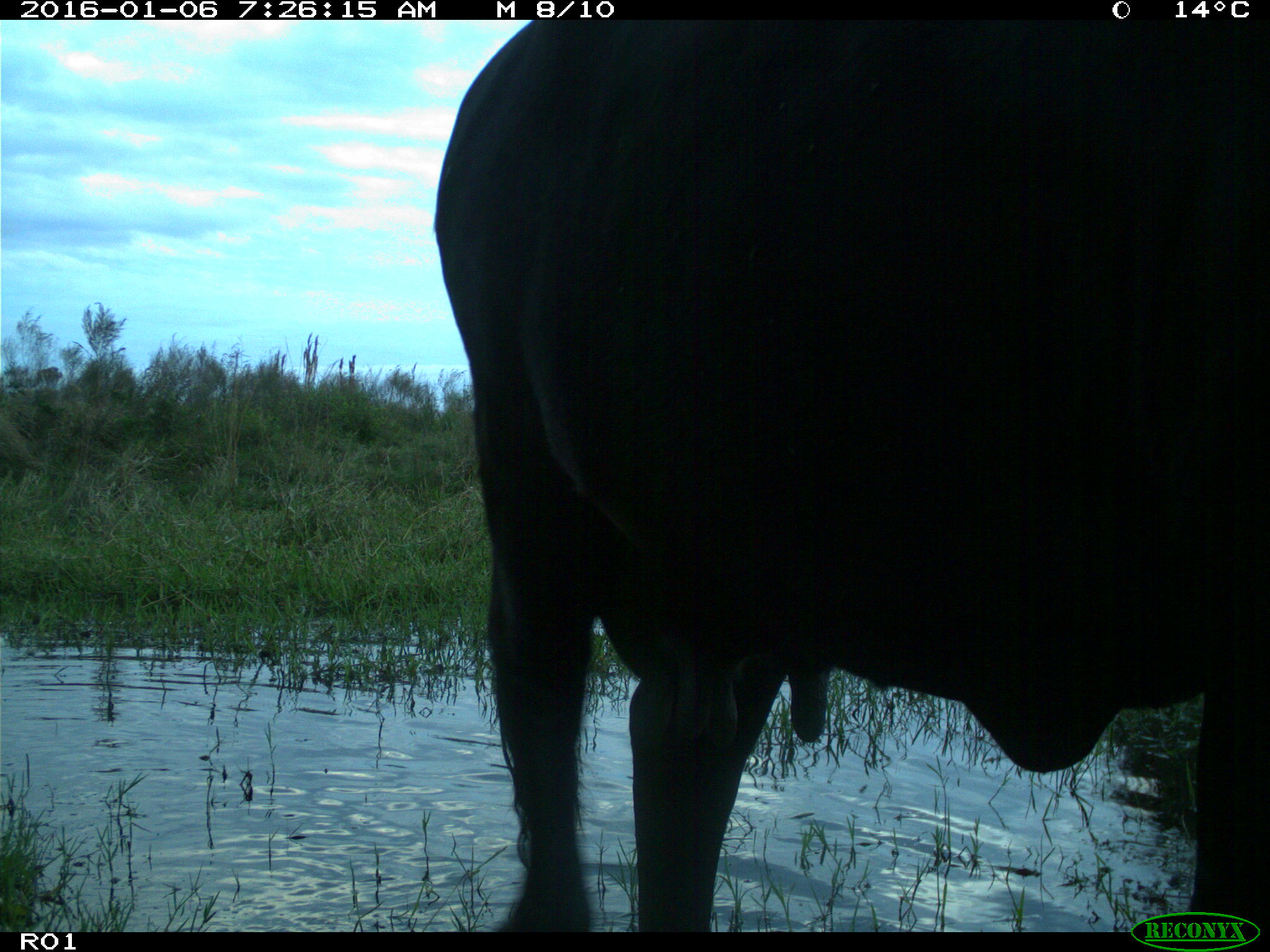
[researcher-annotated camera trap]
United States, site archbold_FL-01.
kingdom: Animalia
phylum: Chordata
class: Mammalia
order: Artiodactyla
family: Bovidae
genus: Bos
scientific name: Bos taurus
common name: domestic cow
Bos taurus (domestic cow).